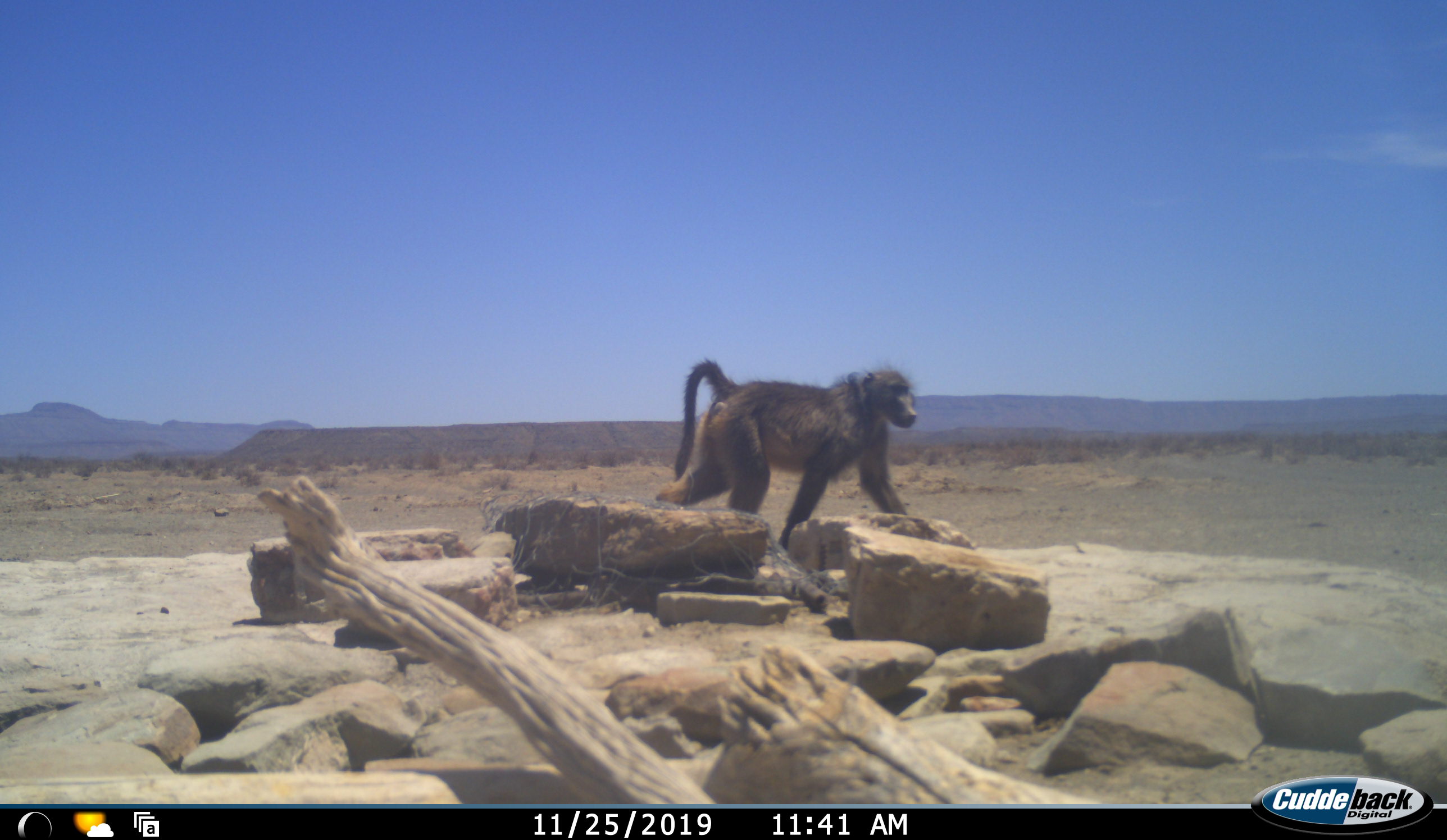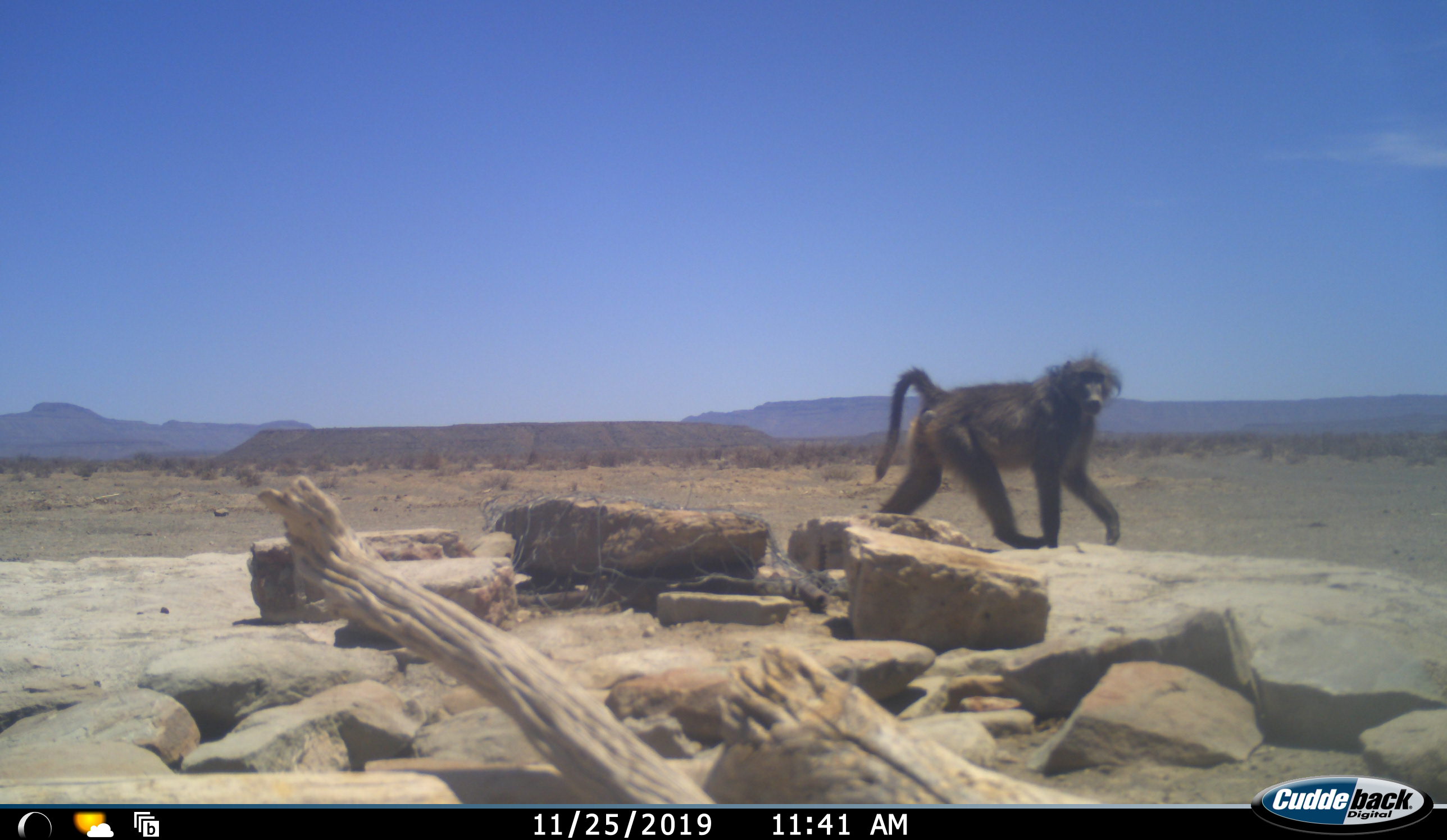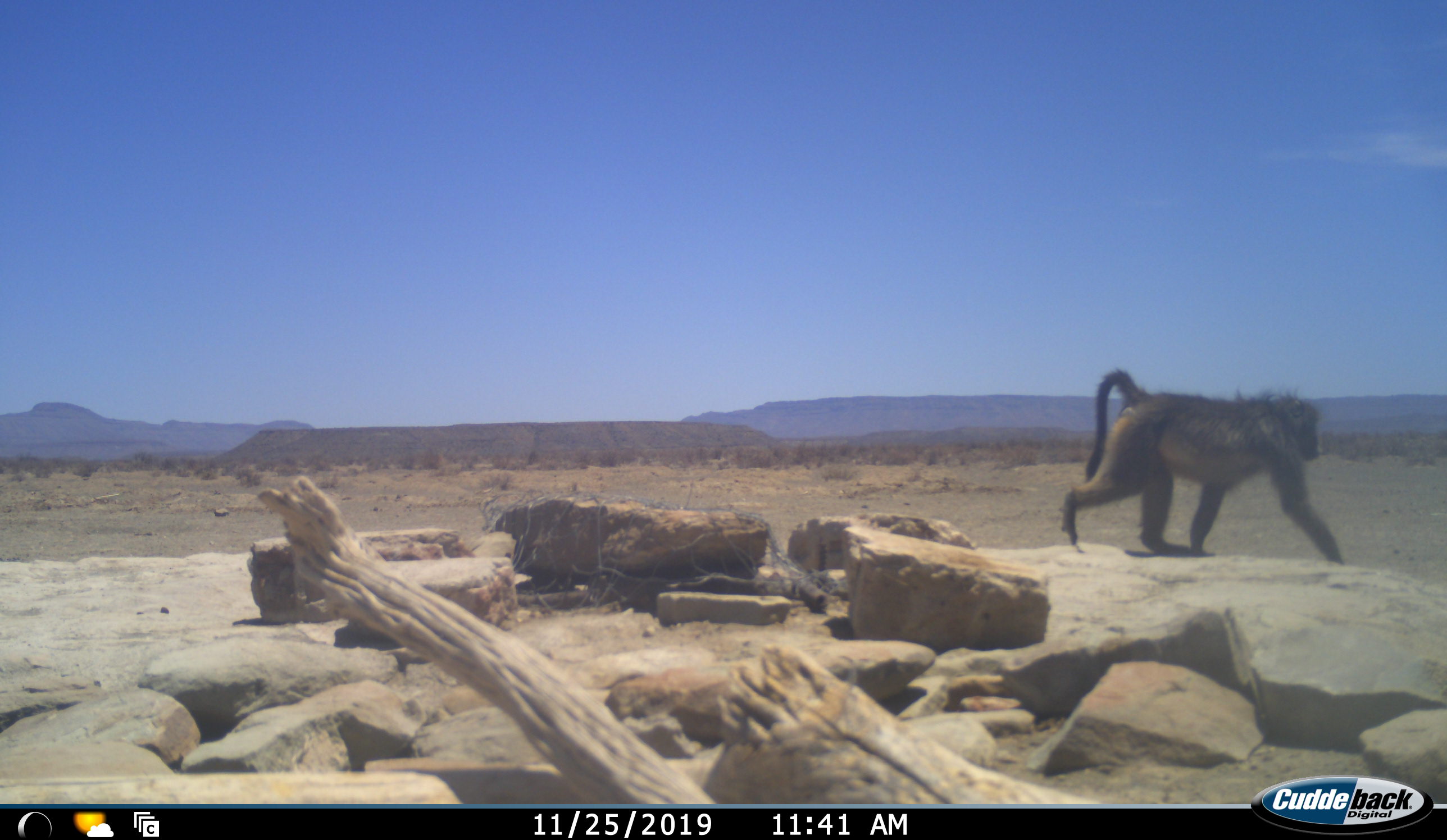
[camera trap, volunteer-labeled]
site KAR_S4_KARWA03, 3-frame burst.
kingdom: Animalia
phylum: Chordata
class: Mammalia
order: Primates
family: Cercopithecidae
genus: Papio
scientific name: Papio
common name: baboon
Baboon (Papio), count 1. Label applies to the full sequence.